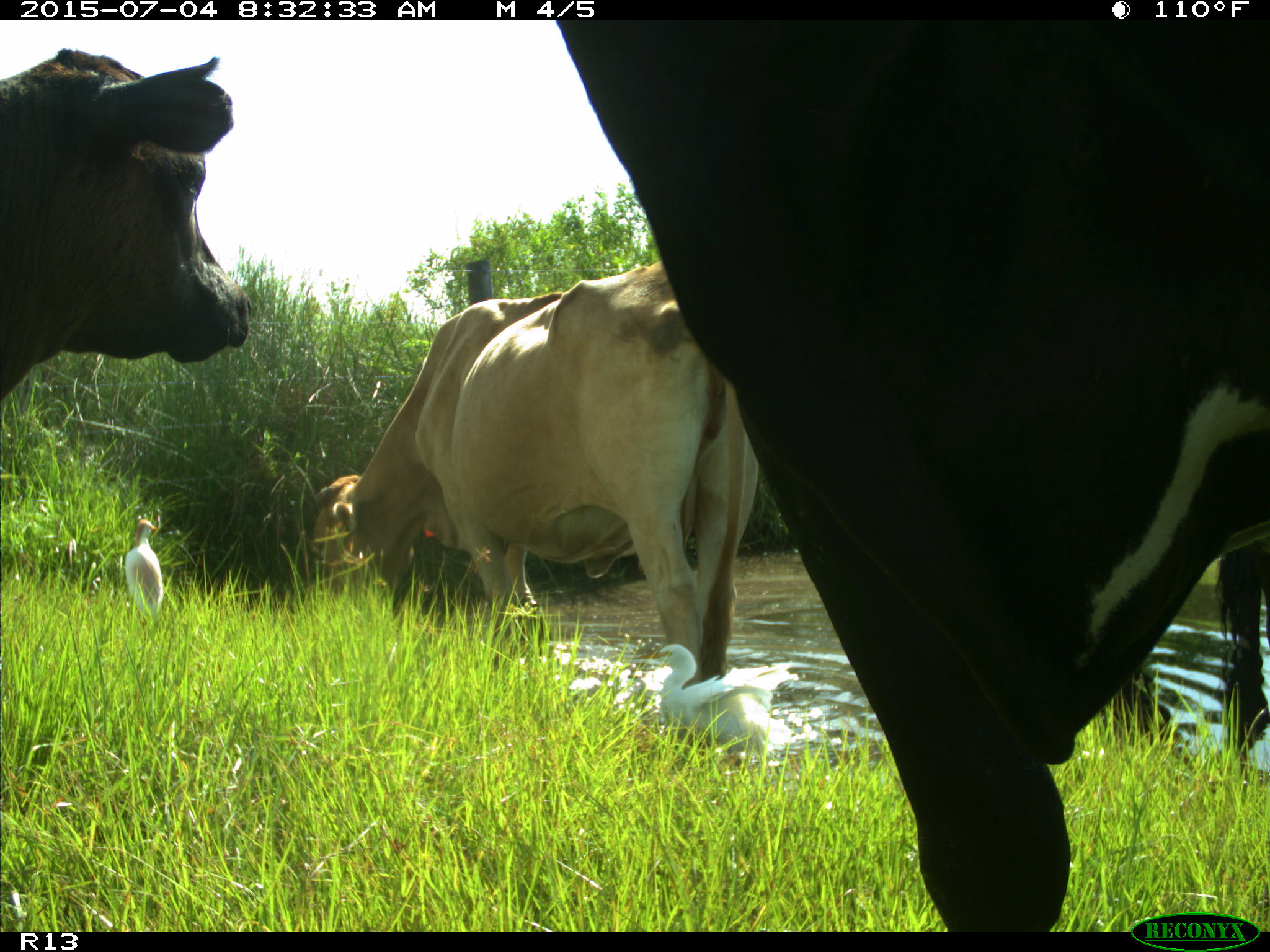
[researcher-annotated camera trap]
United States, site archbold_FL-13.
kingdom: Animalia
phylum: Chordata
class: Mammalia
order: Artiodactyla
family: Bovidae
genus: Bos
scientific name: Bos taurus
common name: domestic cow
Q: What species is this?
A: Bos taurus (domestic cow).